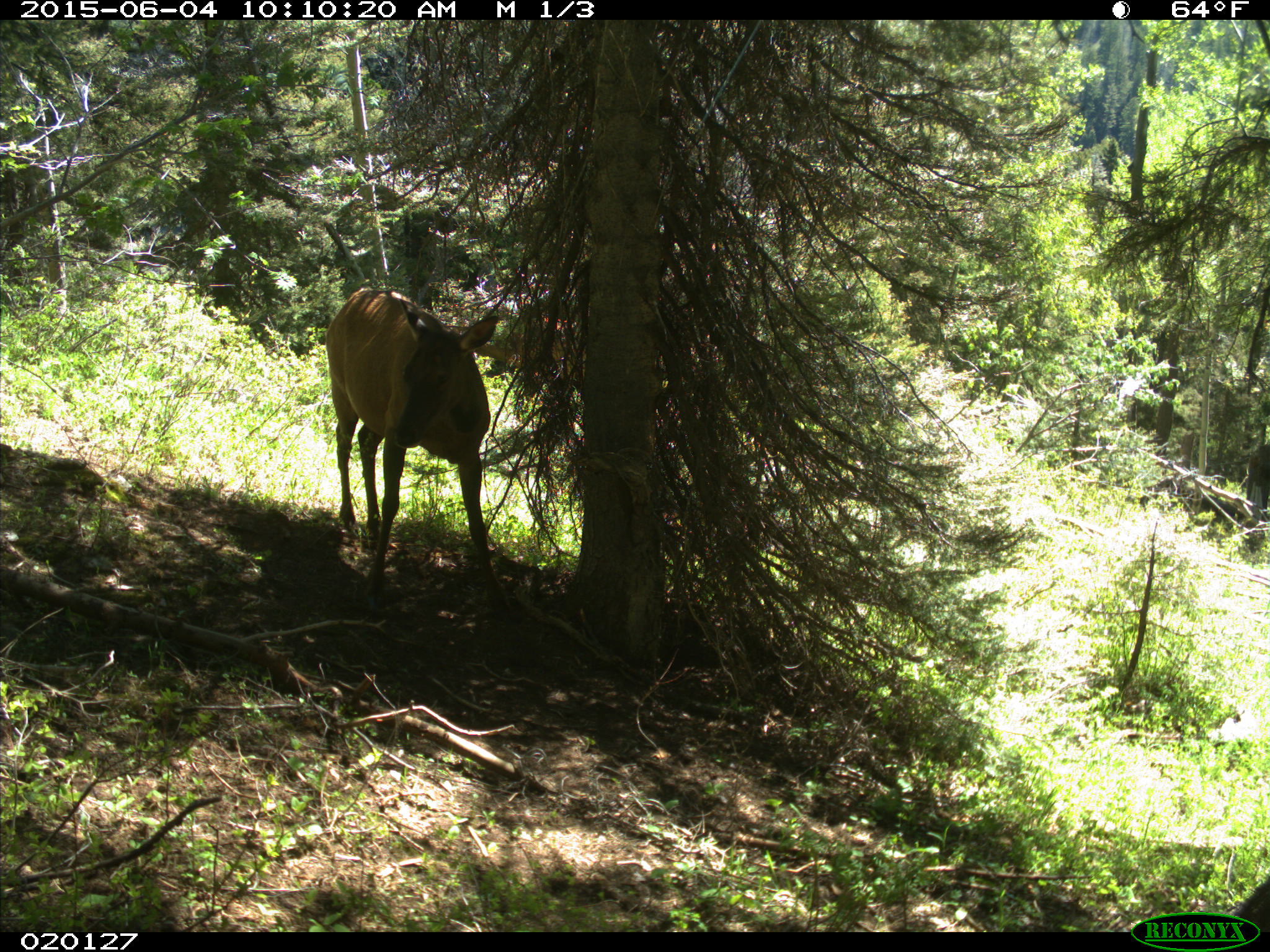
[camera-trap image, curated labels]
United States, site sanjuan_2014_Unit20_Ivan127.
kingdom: Animalia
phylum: Chordata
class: Mammalia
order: Artiodactyla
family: Cervidae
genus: Cervus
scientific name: Cervus elaphus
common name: red deer